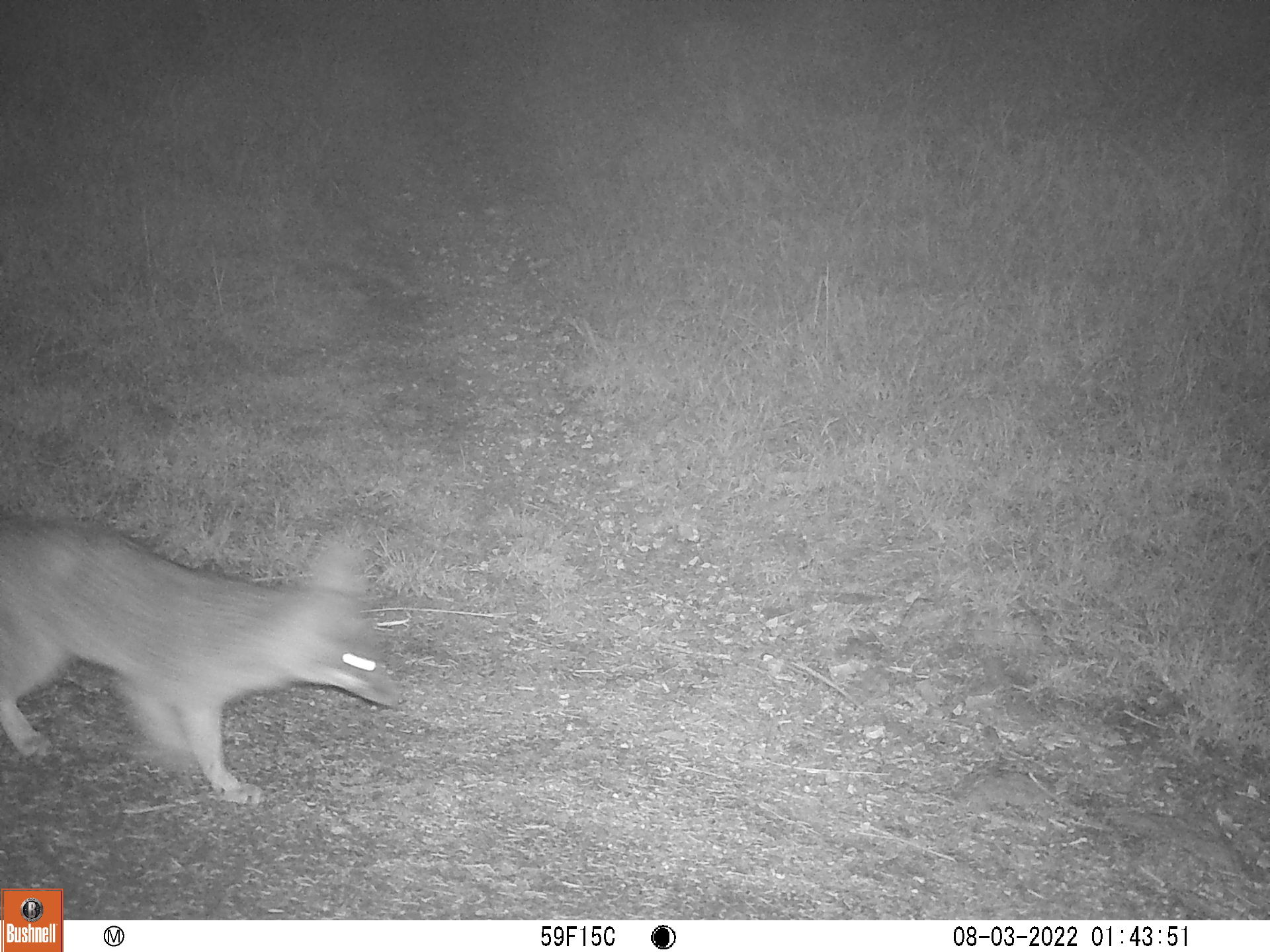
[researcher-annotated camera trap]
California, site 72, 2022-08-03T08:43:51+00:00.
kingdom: Animalia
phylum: Chordata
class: Mammalia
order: Carnivora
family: Canidae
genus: Urocyon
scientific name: Urocyon cinereoargenteus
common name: gray fox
Gray fox (Urocyon cinereoargenteus).